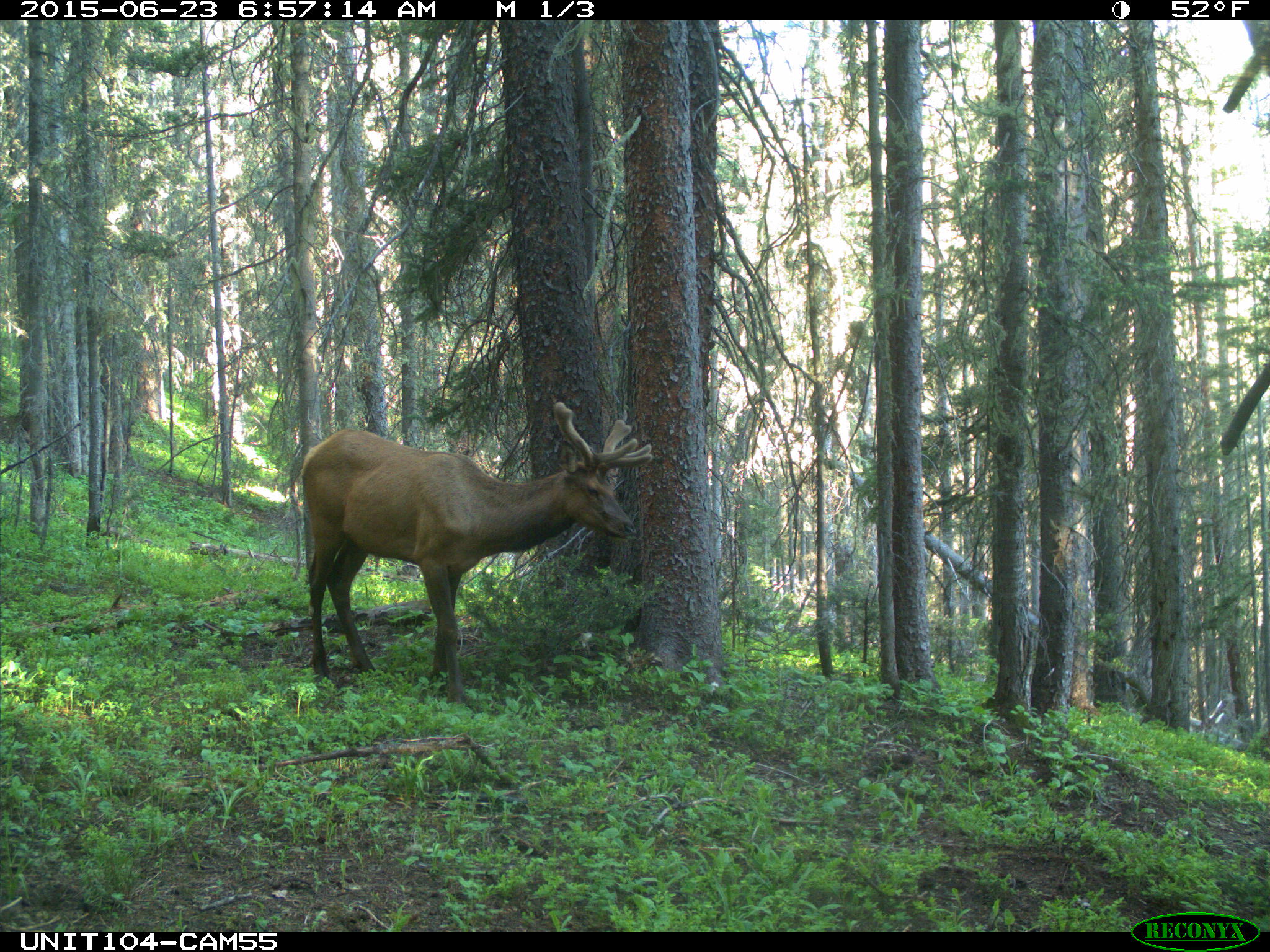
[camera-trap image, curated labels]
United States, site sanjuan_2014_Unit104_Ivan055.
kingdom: Animalia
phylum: Chordata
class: Mammalia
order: Artiodactyla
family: Cervidae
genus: Cervus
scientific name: Cervus elaphus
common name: red deer